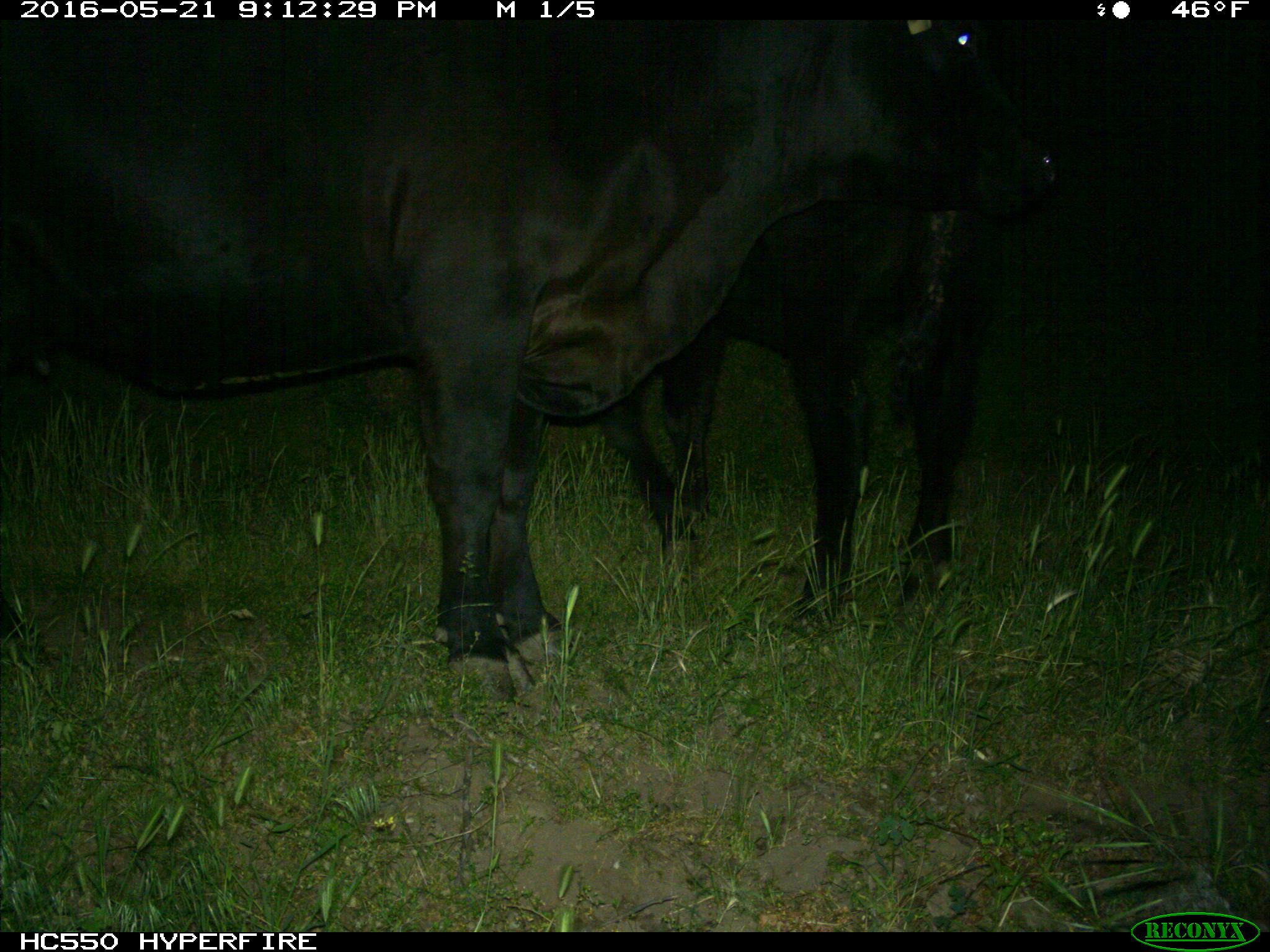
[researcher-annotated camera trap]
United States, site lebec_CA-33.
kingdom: Animalia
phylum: Chordata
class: Mammalia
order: Artiodactyla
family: Bovidae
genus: Bos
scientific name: Bos taurus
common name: domestic cow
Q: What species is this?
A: Bos taurus (domestic cow).